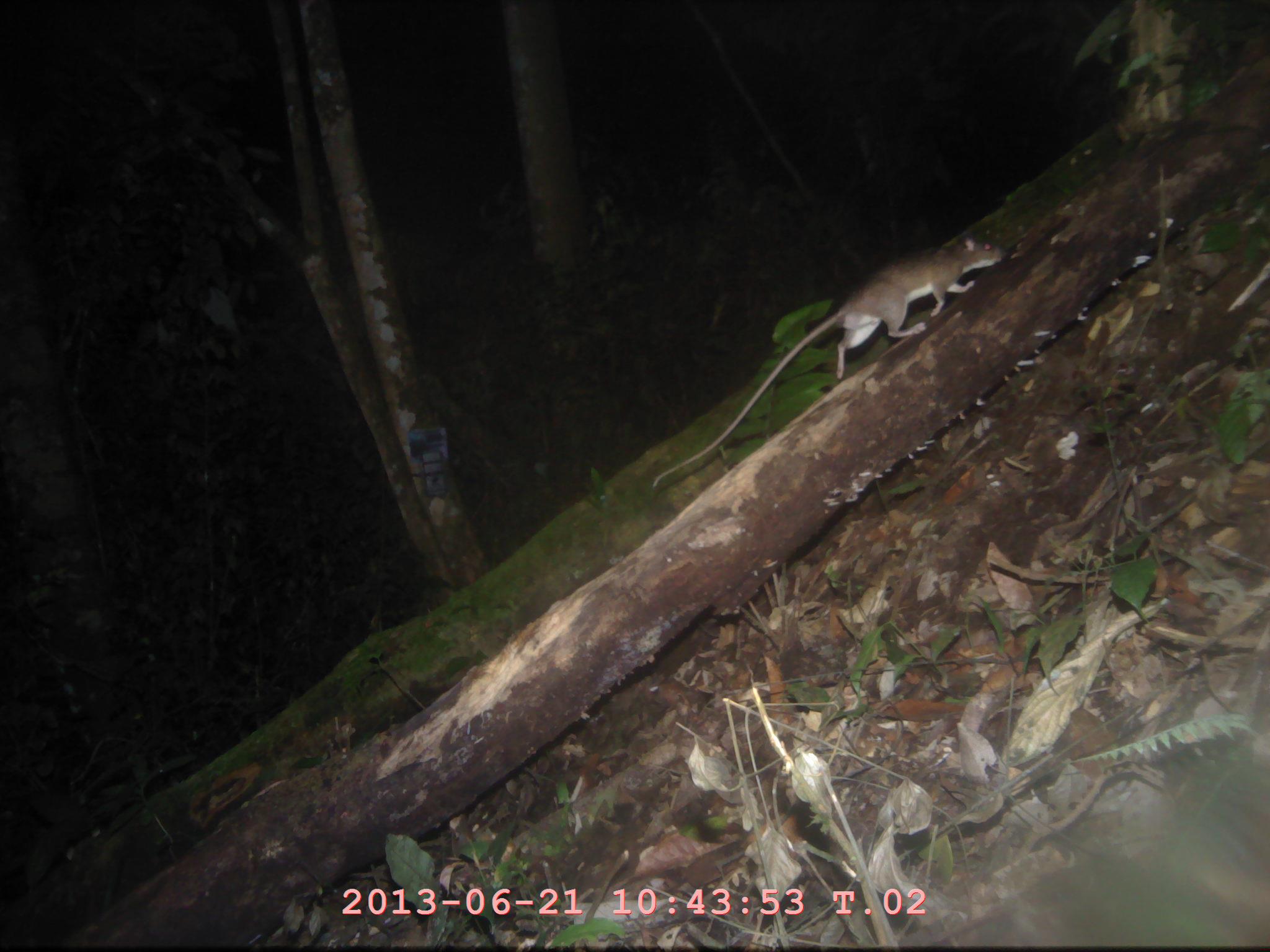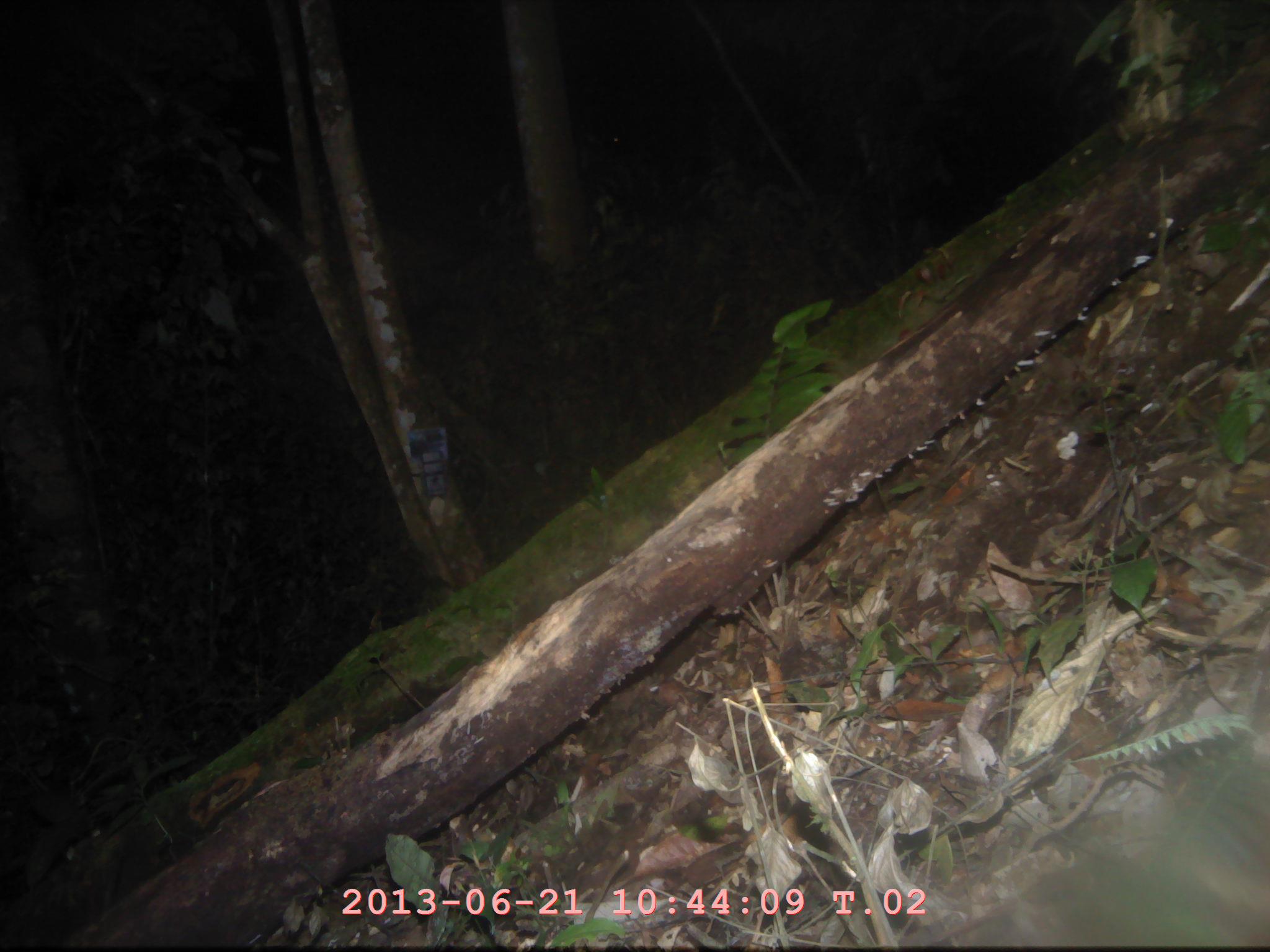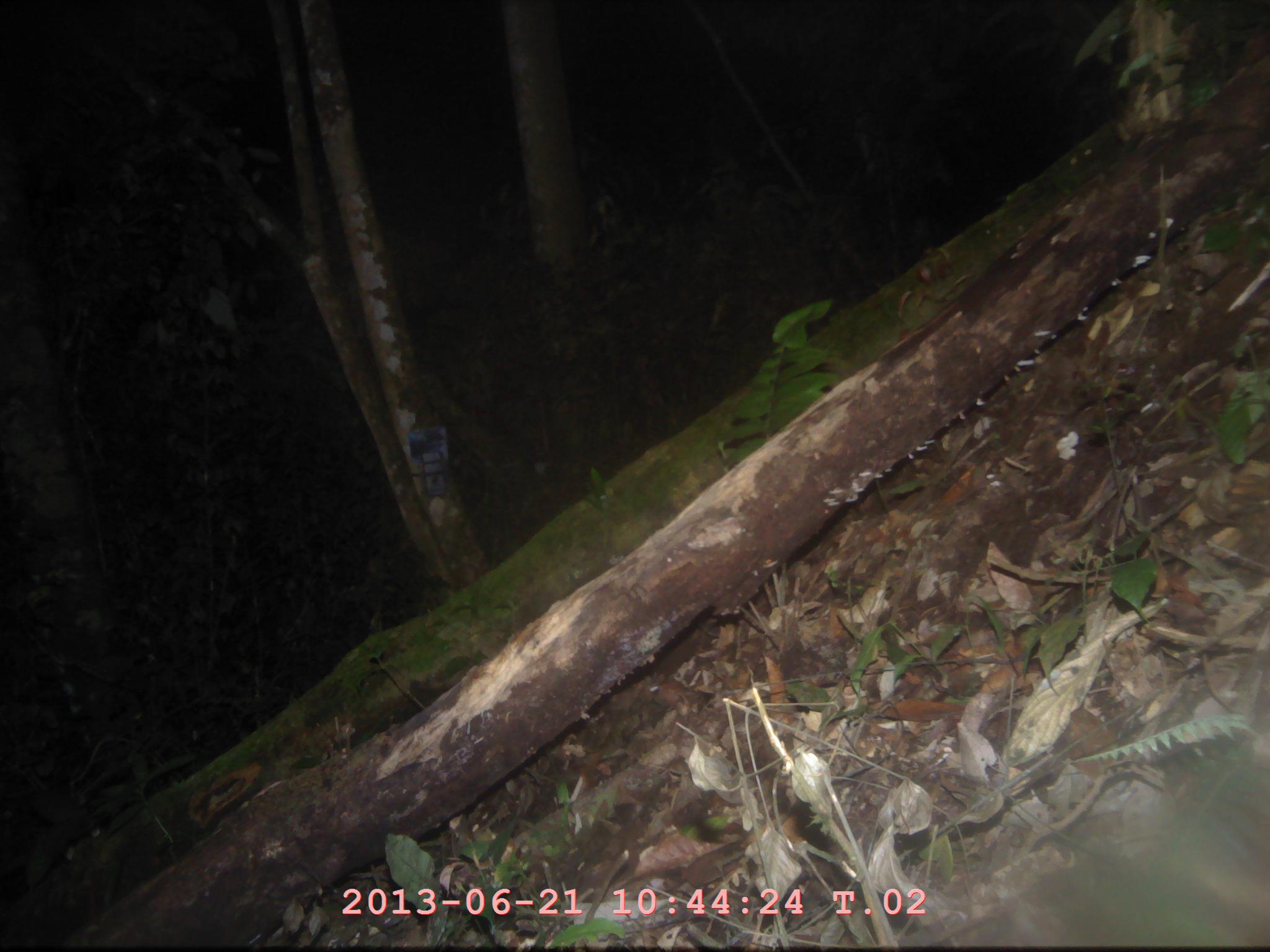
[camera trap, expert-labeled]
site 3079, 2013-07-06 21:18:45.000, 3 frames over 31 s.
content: unidentified animal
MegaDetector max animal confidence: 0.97